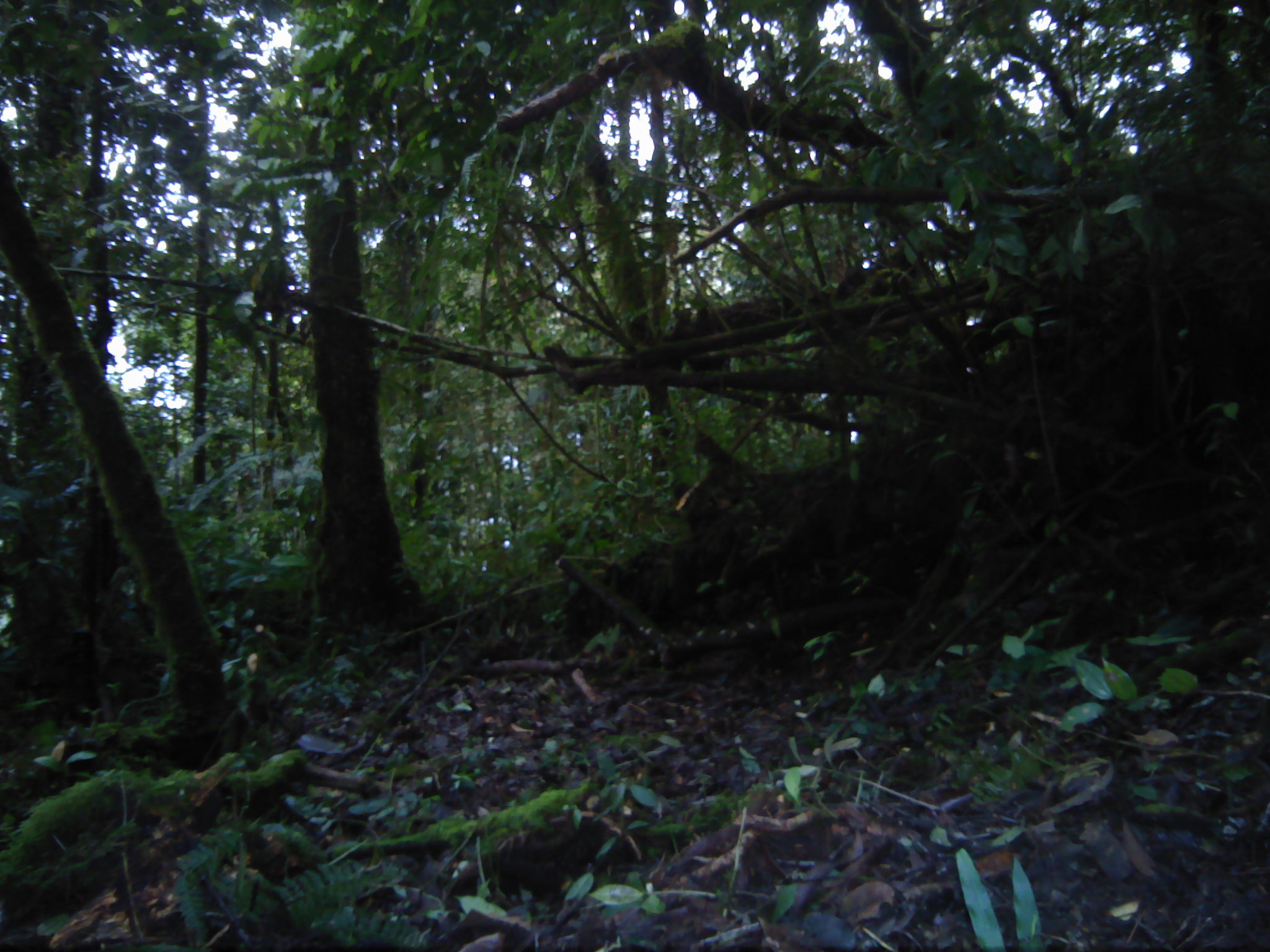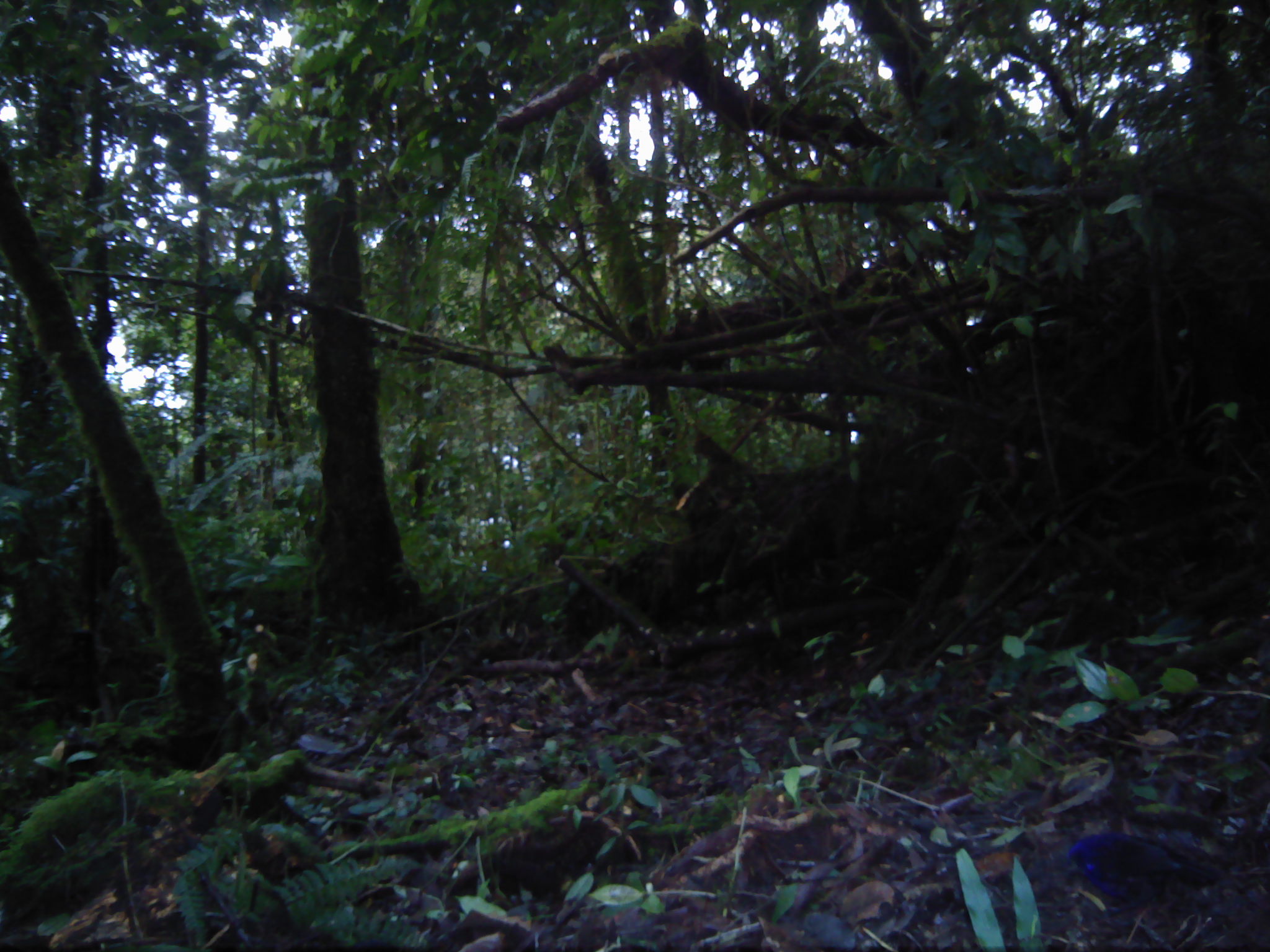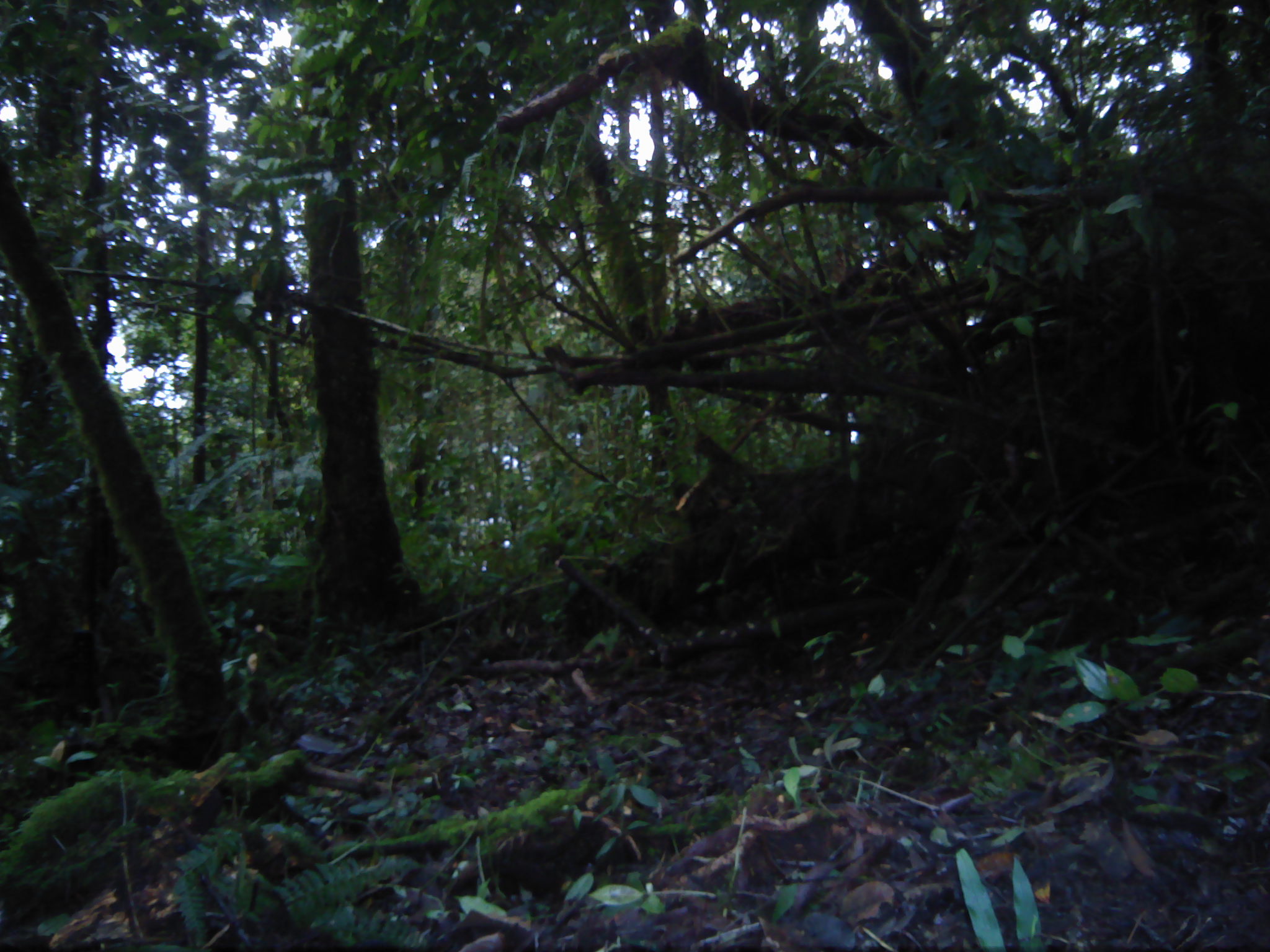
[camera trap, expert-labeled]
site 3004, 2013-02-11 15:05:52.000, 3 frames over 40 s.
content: unidentified animal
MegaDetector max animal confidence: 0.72